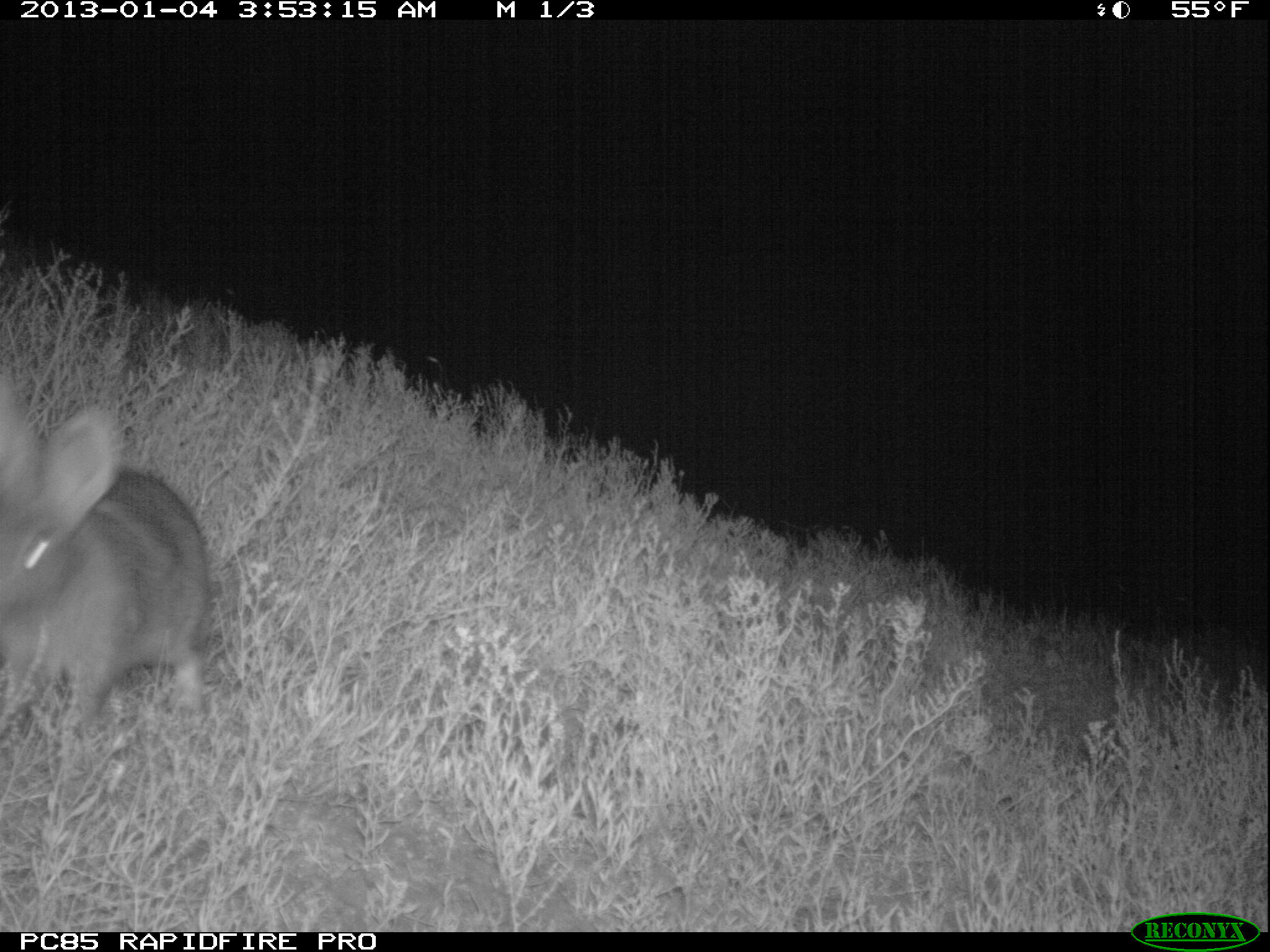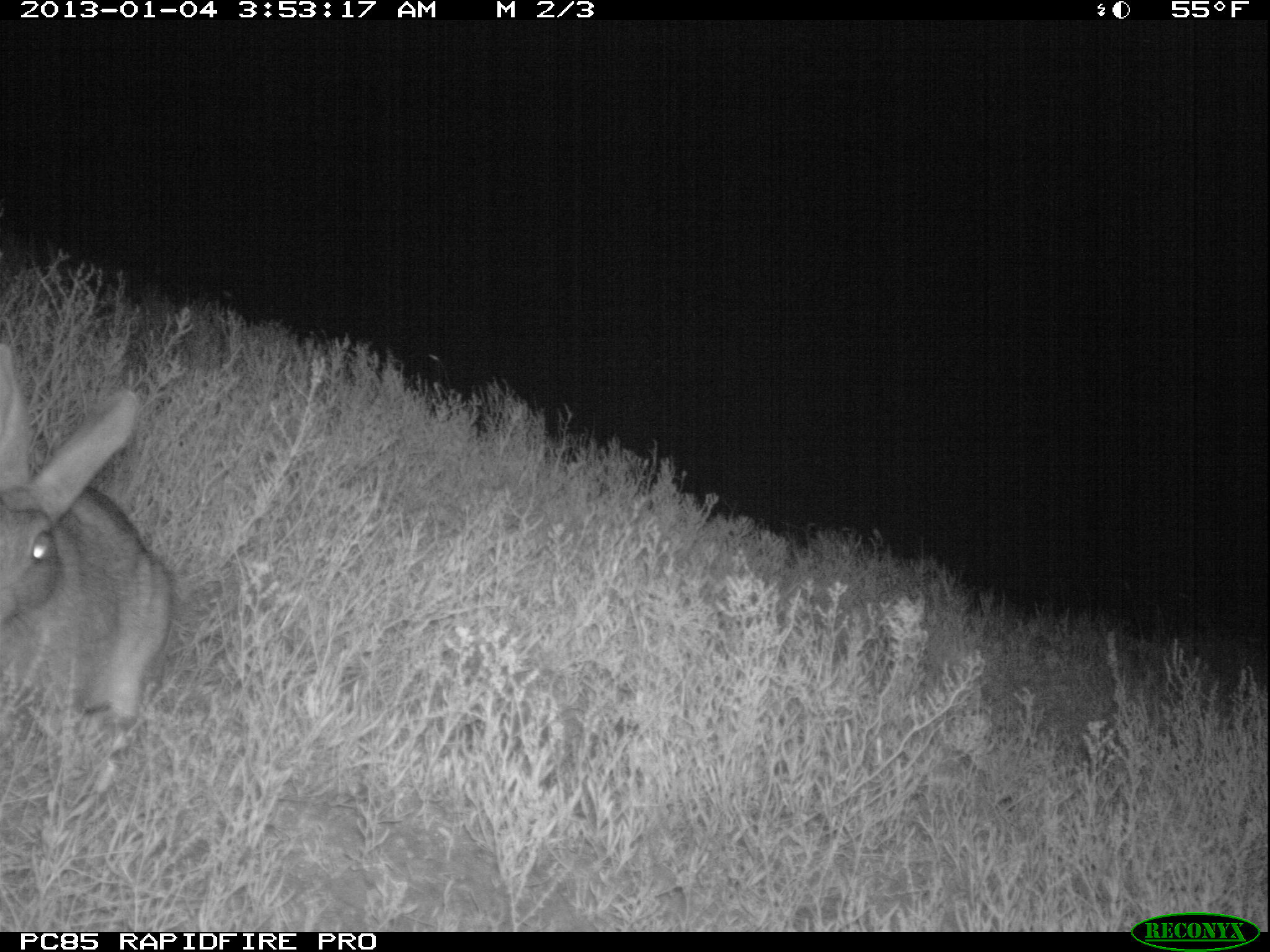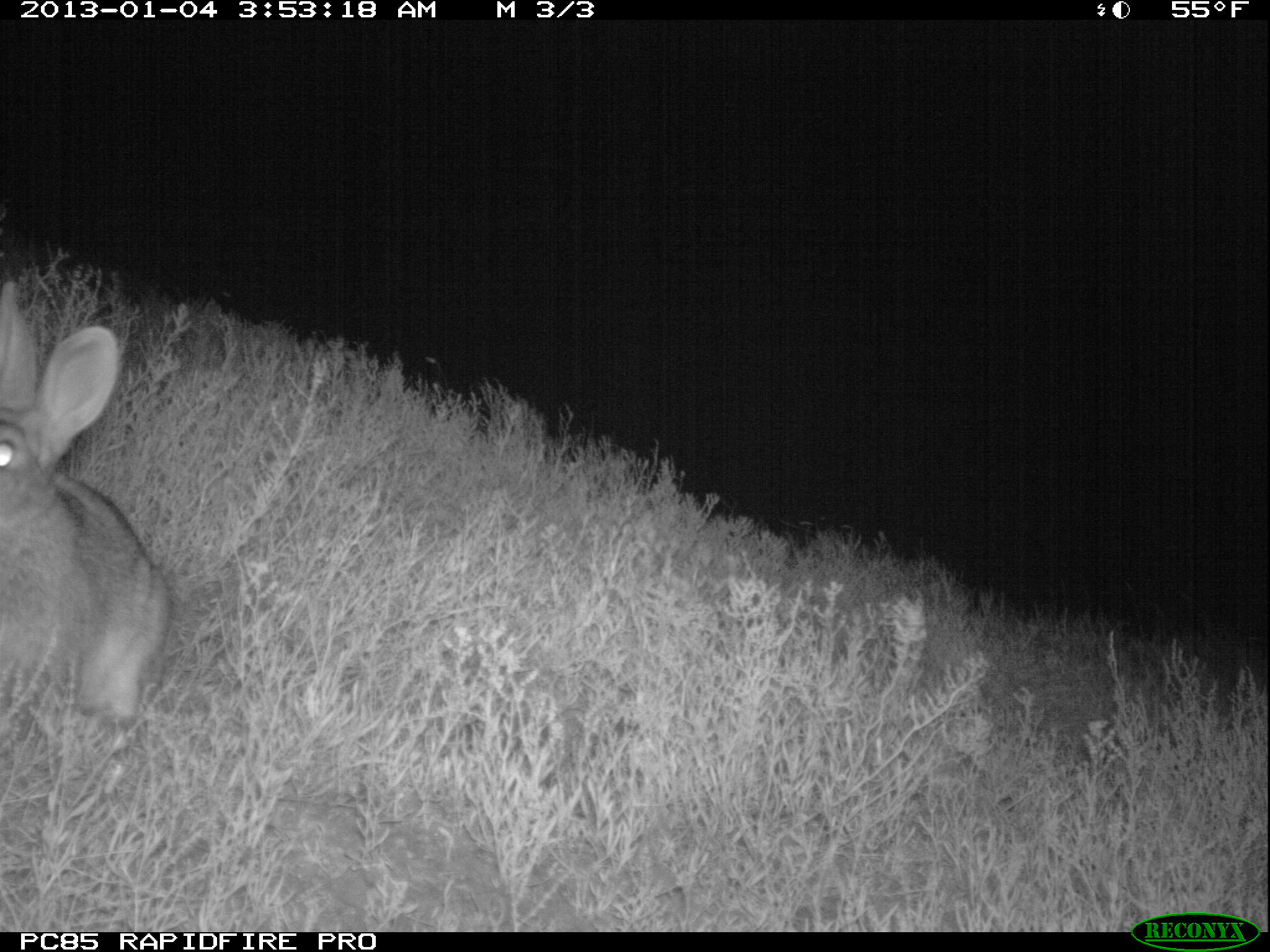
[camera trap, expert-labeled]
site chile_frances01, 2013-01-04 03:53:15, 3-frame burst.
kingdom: Animalia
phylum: Chordata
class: Mammalia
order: Lagomorpha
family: Leporidae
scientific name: Leporidae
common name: rabbits and hares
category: rabbit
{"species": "rabbit (rabbits and hares) (Leporidae)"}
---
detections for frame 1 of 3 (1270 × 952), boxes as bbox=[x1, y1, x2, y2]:
rabbit: bbox=[0, 366, 211, 751]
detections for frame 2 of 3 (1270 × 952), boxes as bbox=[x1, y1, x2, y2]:
rabbit: bbox=[0, 328, 175, 736]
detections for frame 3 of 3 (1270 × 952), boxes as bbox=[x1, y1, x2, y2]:
rabbit: bbox=[1, 285, 174, 739]